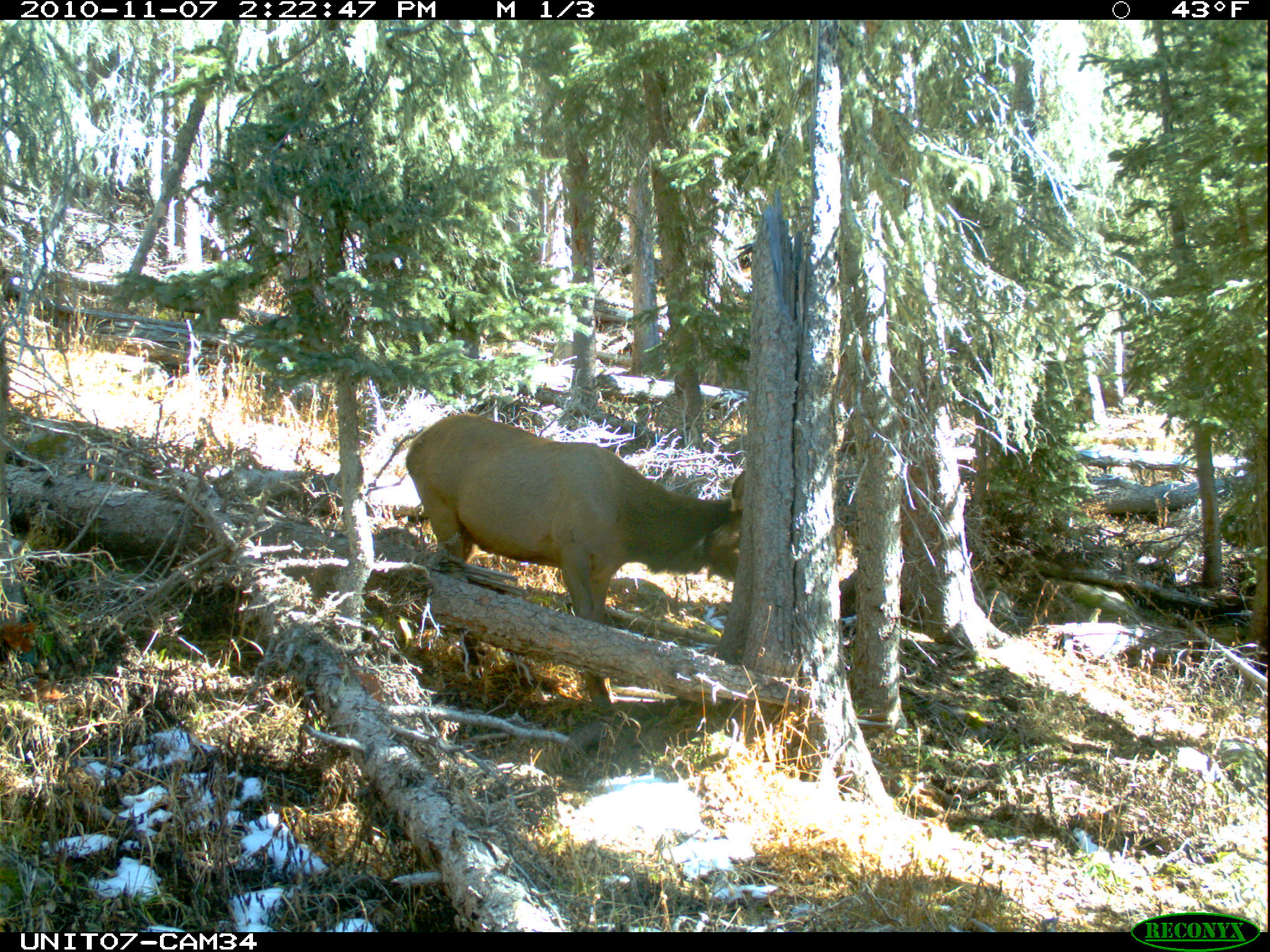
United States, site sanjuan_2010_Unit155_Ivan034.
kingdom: Animalia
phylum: Chordata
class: Mammalia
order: Artiodactyla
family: Cervidae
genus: Cervus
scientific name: Cervus elaphus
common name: red deer